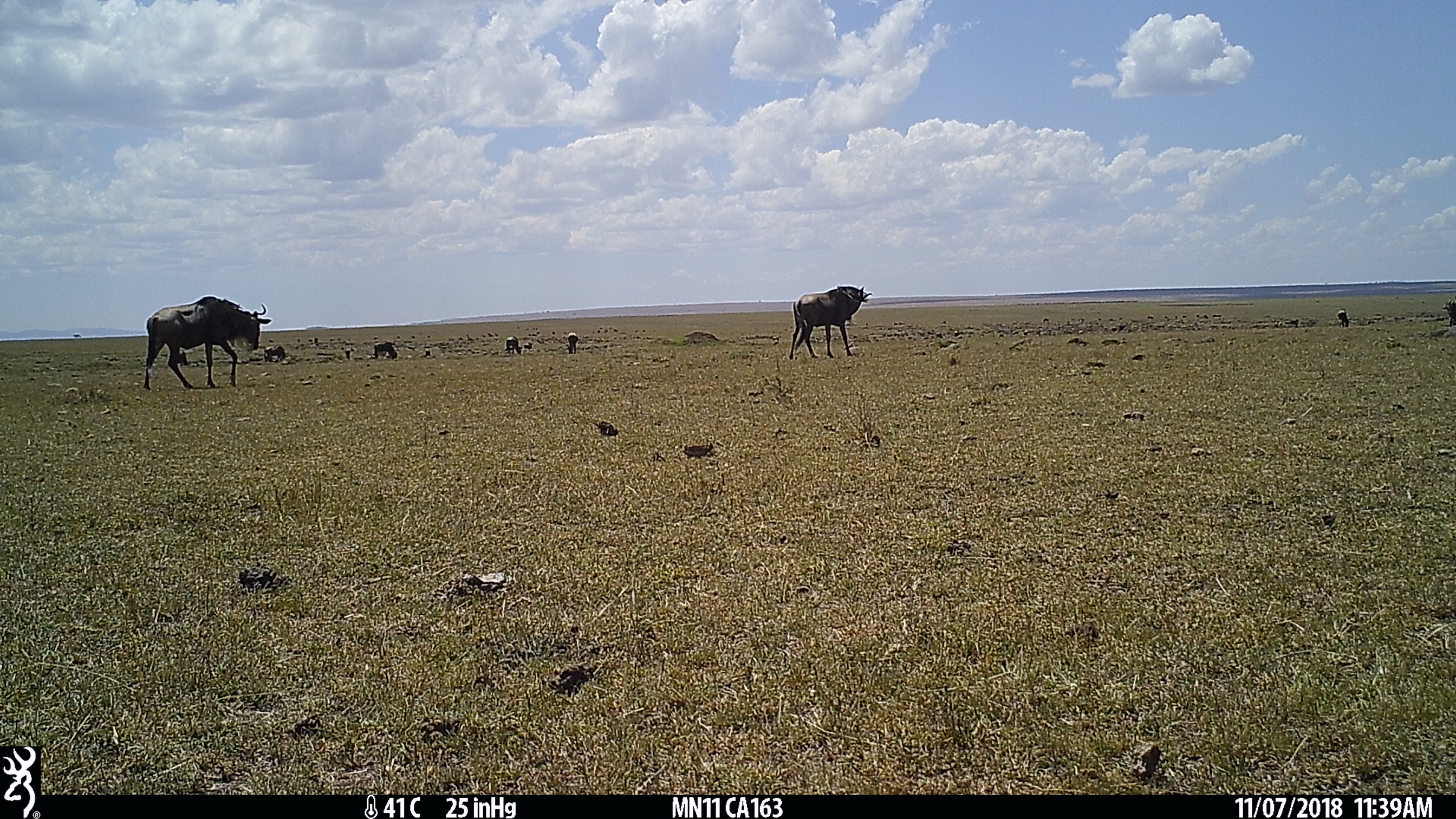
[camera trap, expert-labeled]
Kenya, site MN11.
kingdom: Animalia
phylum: Chordata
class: Mammalia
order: Artiodactyla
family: Bovidae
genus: Connochaetes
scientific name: Connochaetes taurinus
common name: blue wildebeest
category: wildebeest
Wildebeest (blue wildebeest) (Connochaetes taurinus).